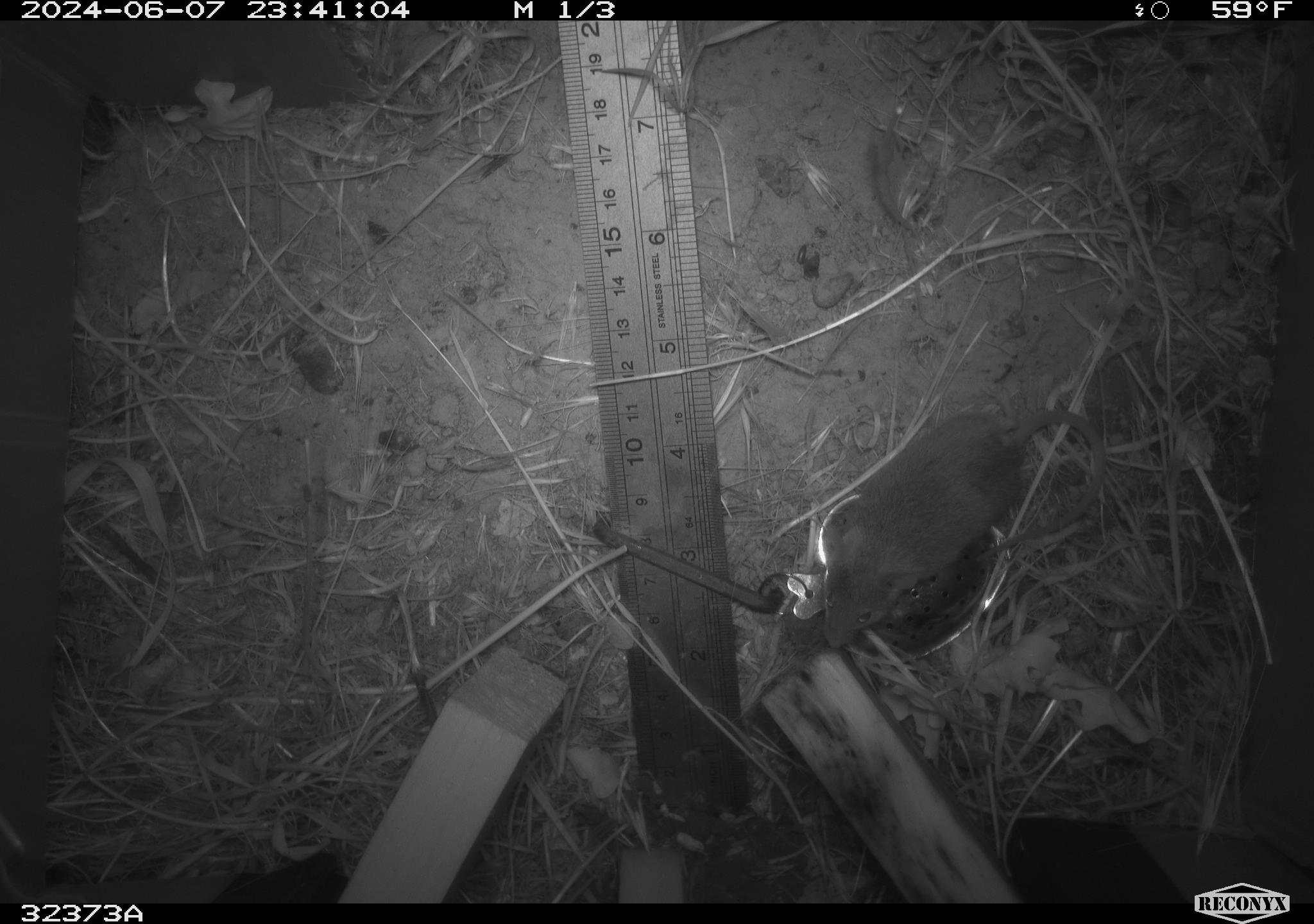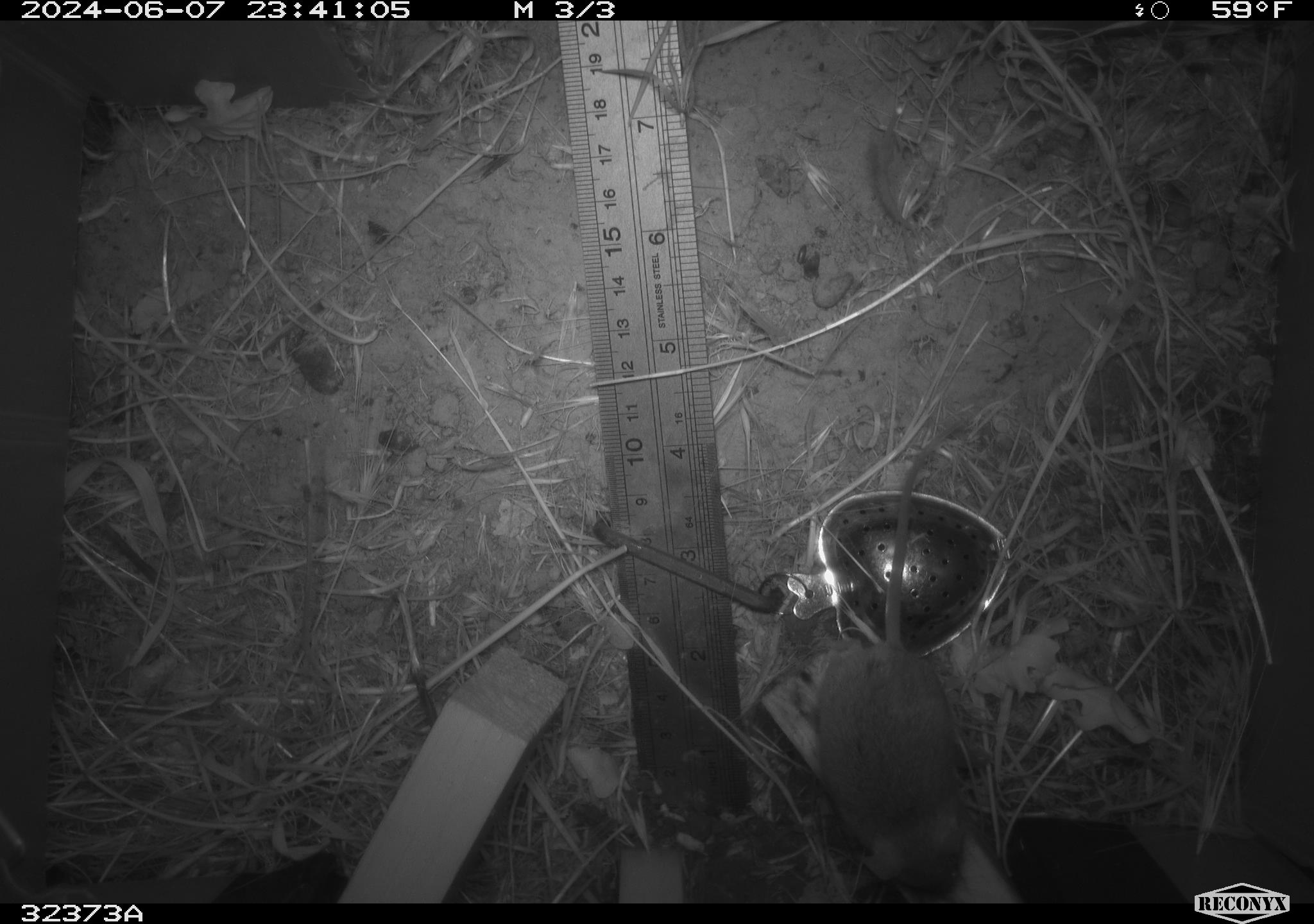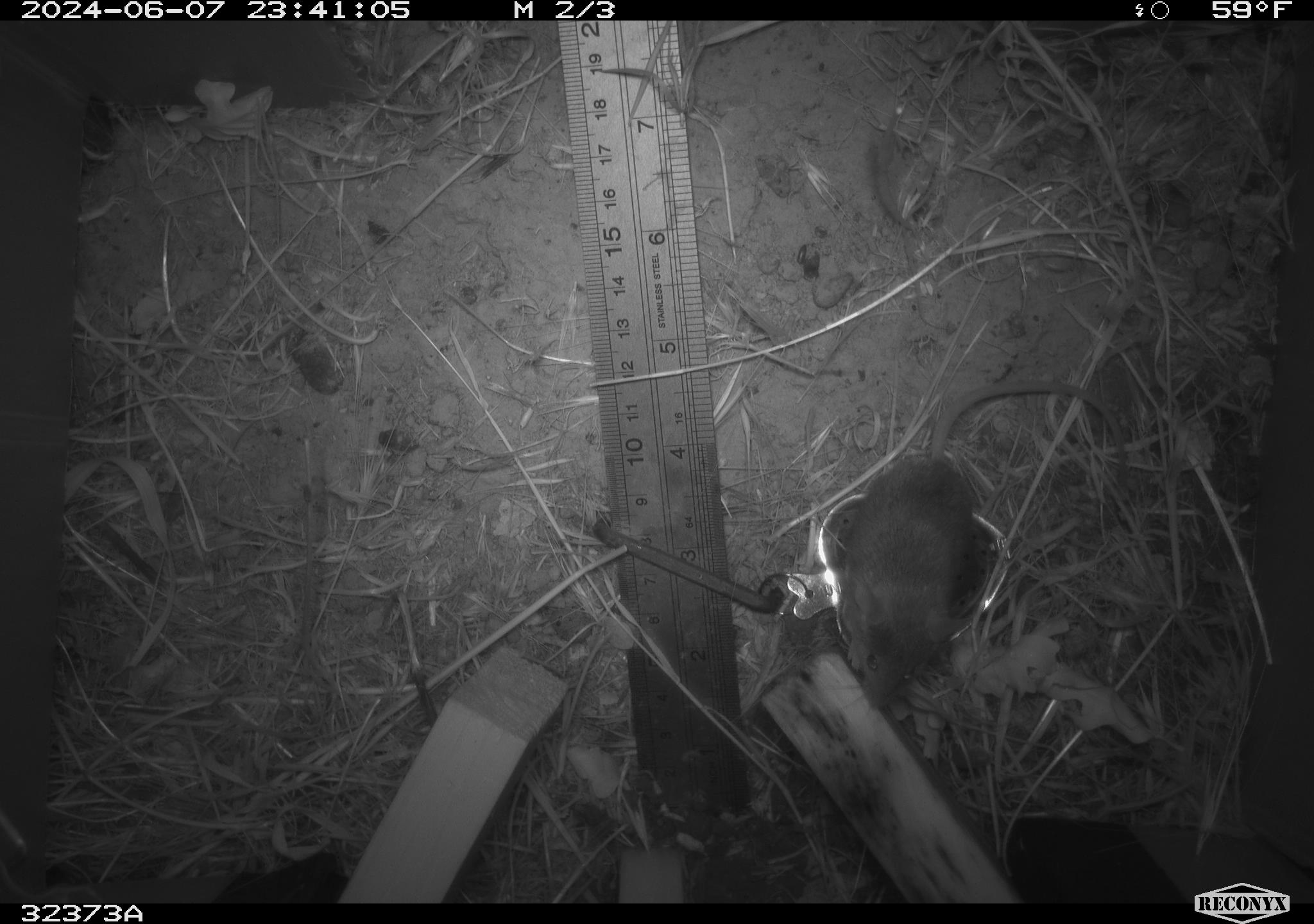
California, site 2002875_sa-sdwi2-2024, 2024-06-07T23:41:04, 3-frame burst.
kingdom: Animalia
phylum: Chordata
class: Mammalia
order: Rodentia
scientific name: Rodentia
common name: mouse species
Mouse species (Rodentia).